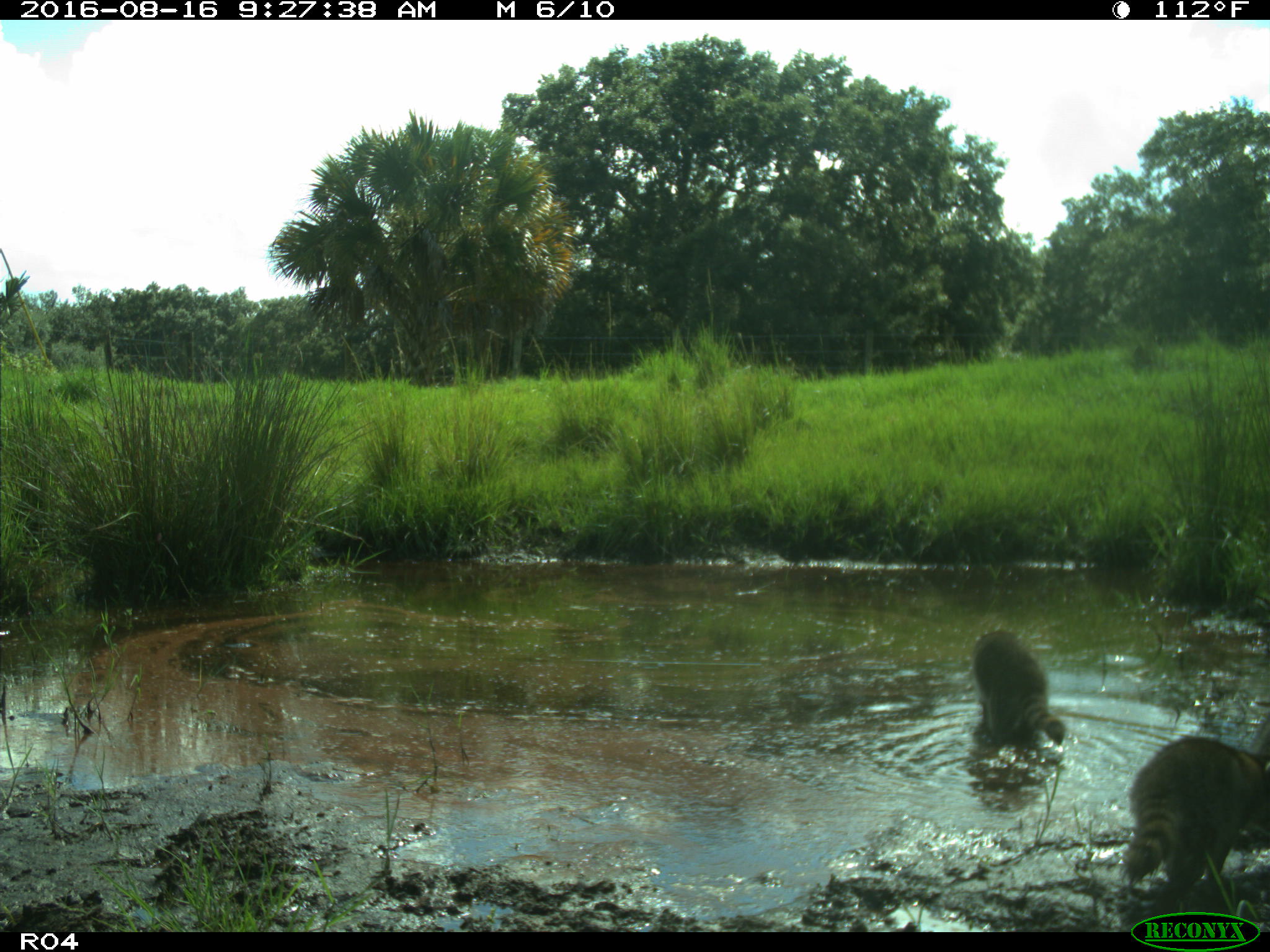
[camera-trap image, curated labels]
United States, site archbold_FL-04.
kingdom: Animalia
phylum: Chordata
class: Mammalia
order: Artiodactyla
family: Bovidae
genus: Bos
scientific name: Bos taurus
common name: domestic cow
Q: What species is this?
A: Bos taurus (domestic cow).